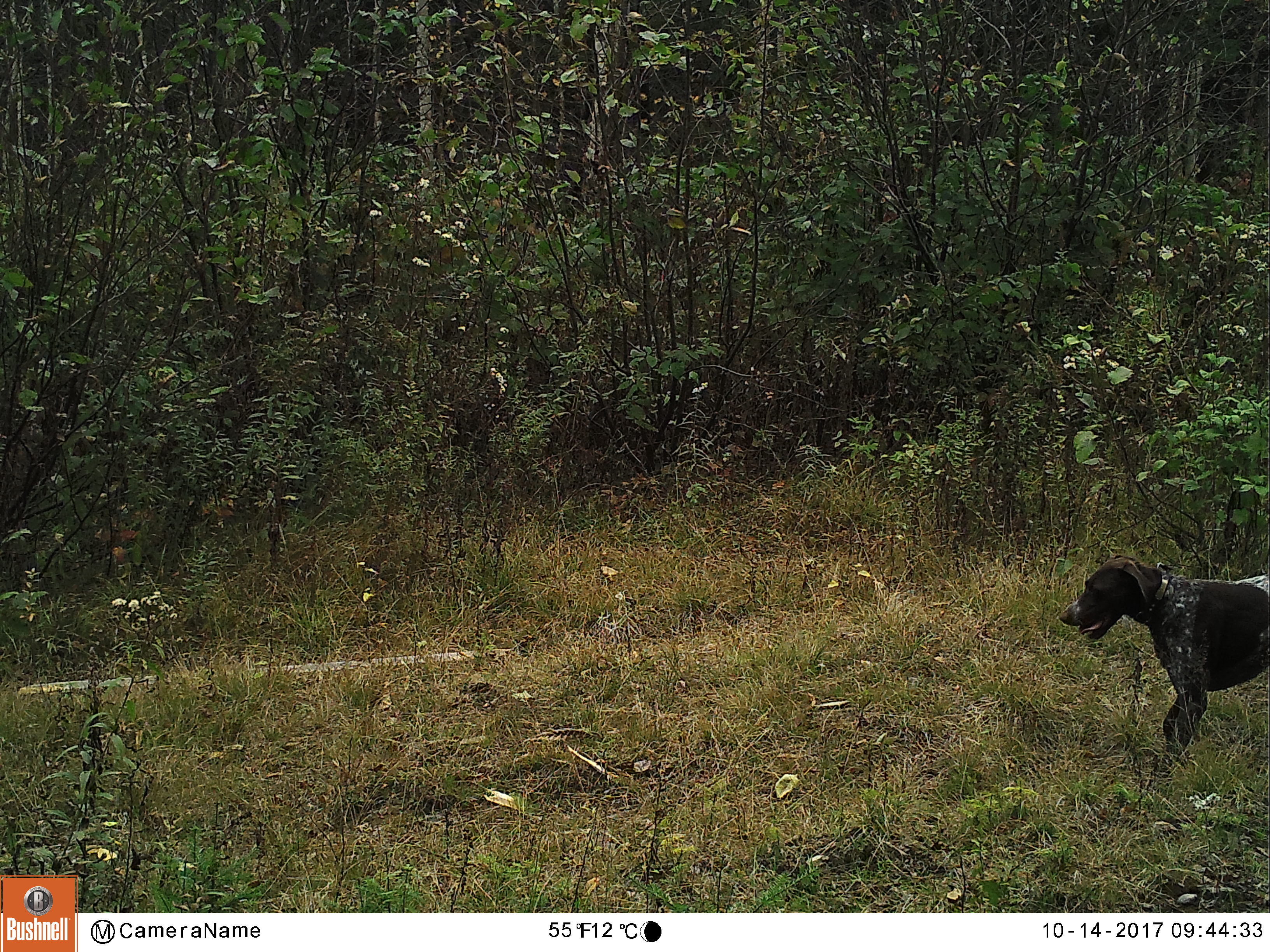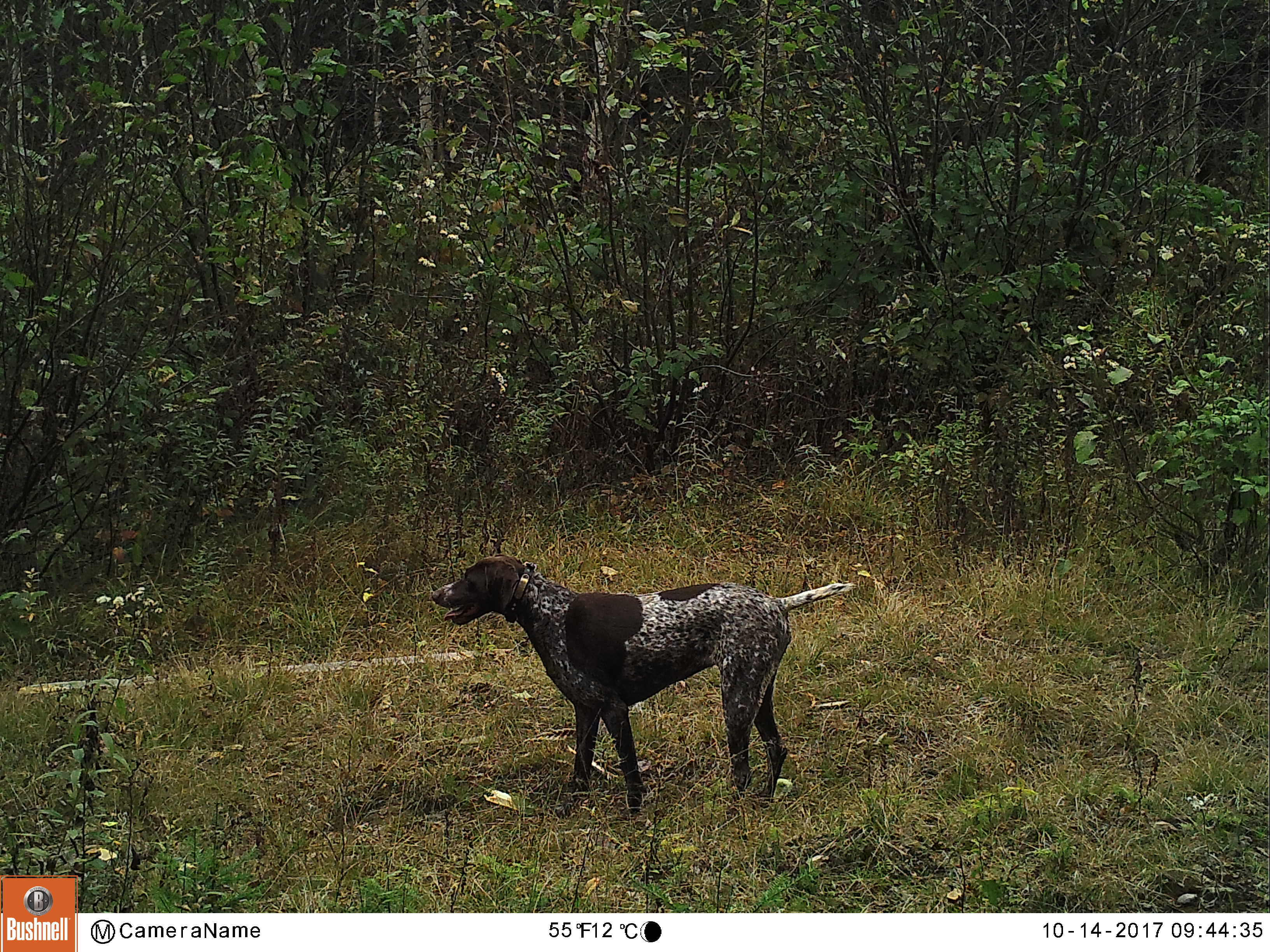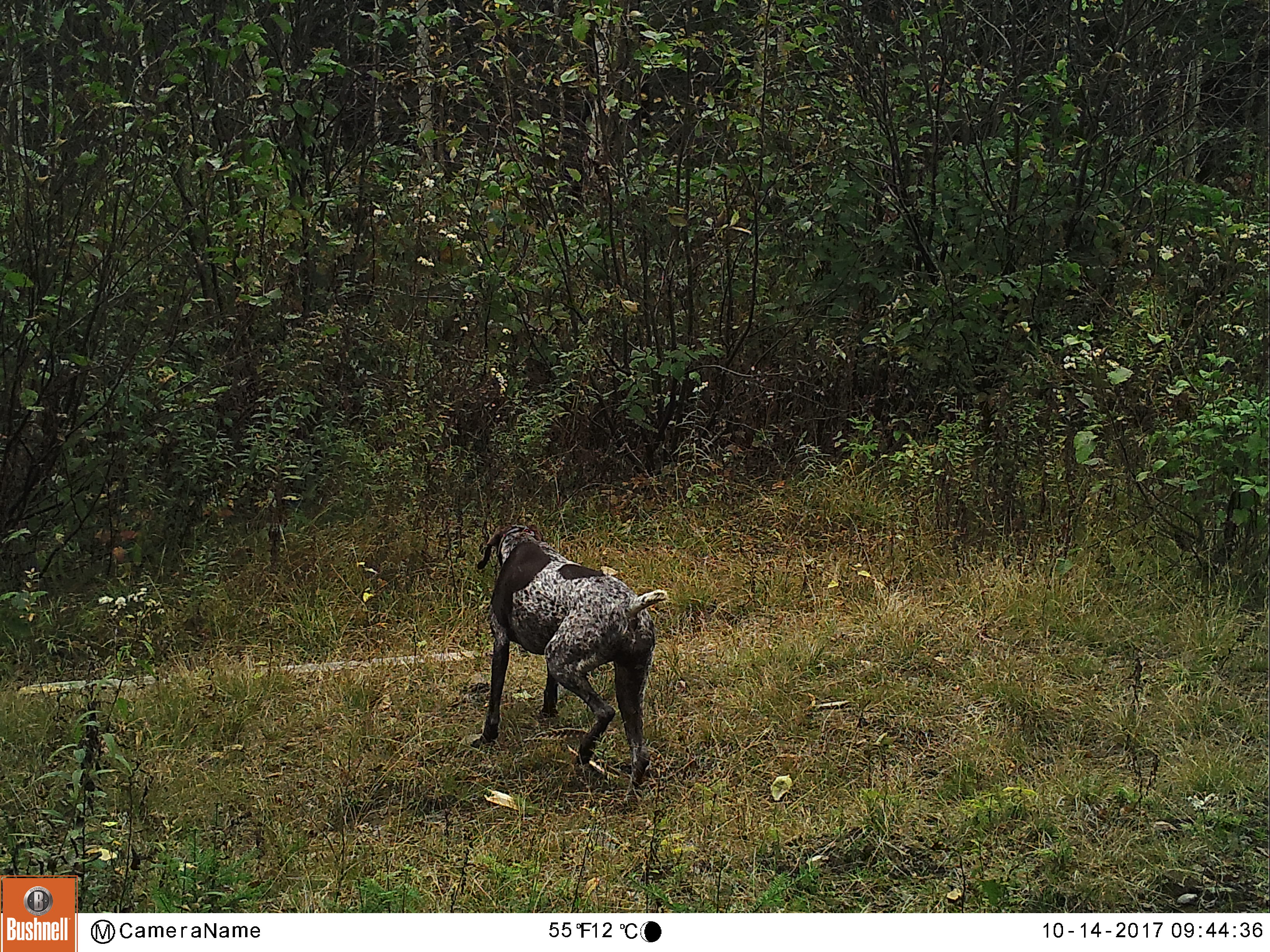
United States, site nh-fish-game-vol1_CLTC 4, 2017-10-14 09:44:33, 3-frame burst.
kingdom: Animalia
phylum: Chordata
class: Mammalia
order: Carnivora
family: Canidae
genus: Canis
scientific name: Canis familiaris familiaris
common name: domestic dog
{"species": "domestic dog (Canis familiaris familiaris)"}